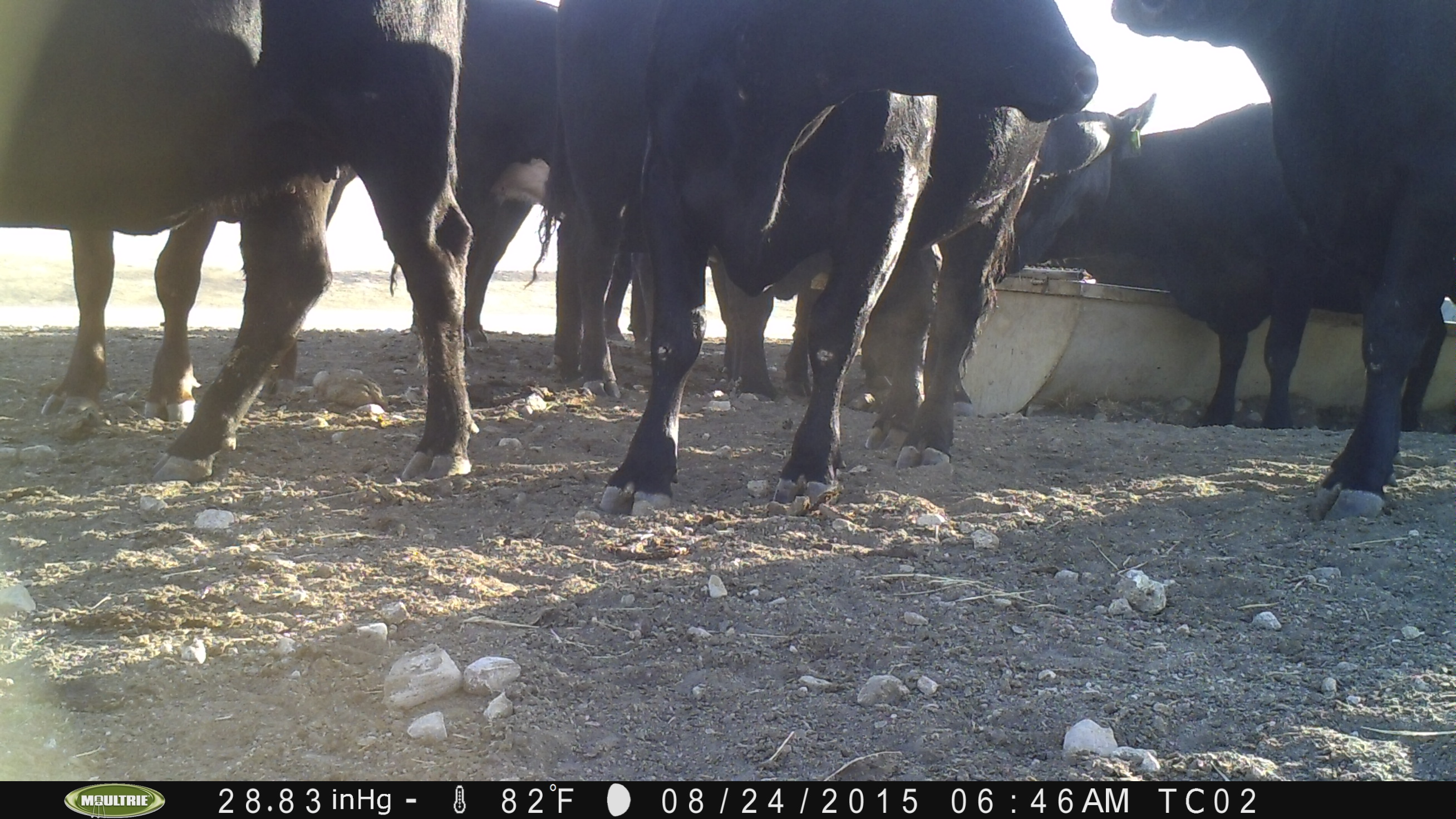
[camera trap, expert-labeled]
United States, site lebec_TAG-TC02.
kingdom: Animalia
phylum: Chordata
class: Mammalia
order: Artiodactyla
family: Bovidae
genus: Bos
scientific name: Bos taurus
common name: domestic cow